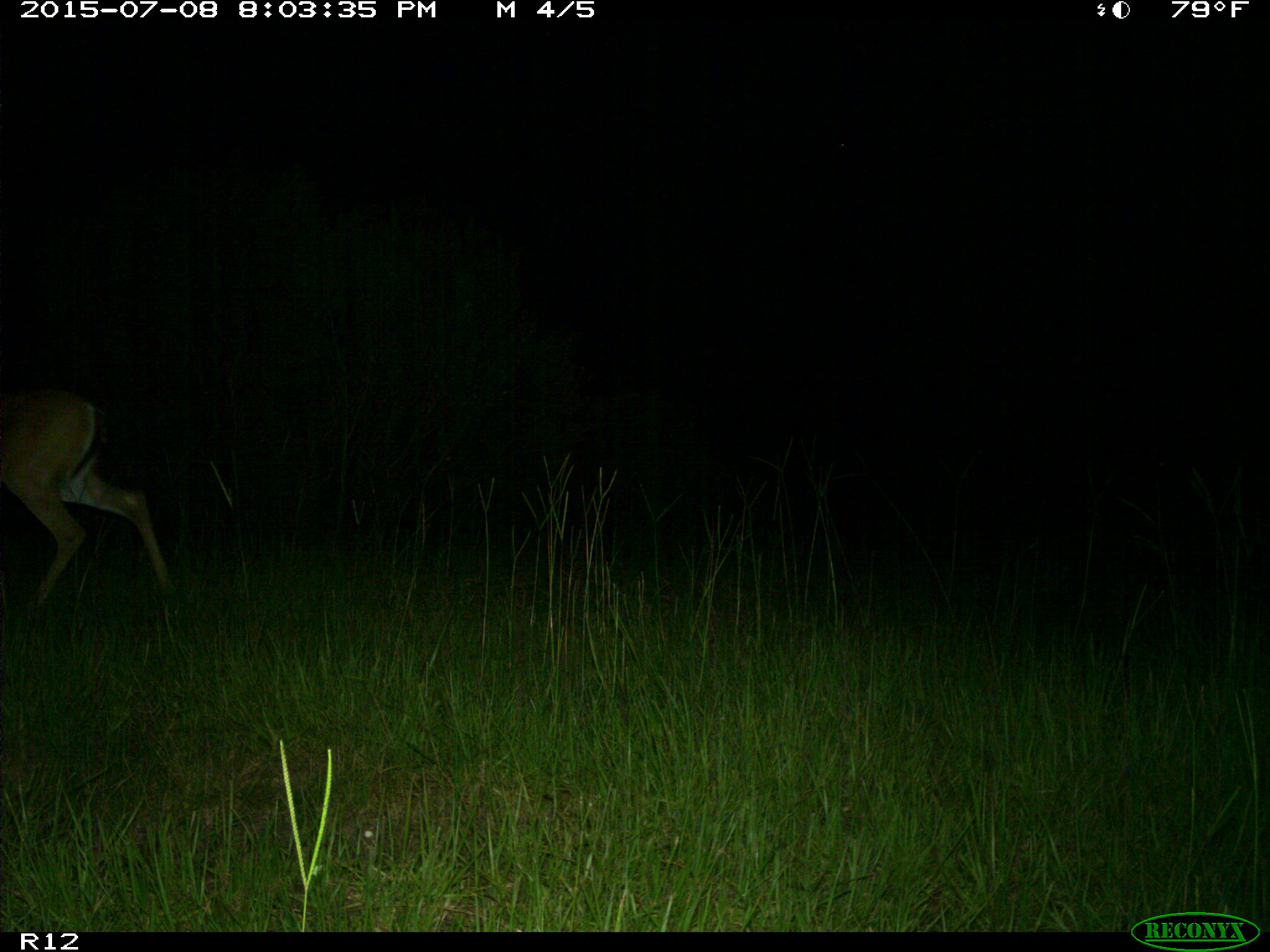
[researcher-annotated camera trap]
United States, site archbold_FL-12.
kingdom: Animalia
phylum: Chordata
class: Mammalia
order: Artiodactyla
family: Cervidae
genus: Odocoileus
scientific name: Odocoileus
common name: deer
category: unidentified deer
Unidentified deer (deer) (Odocoileus).